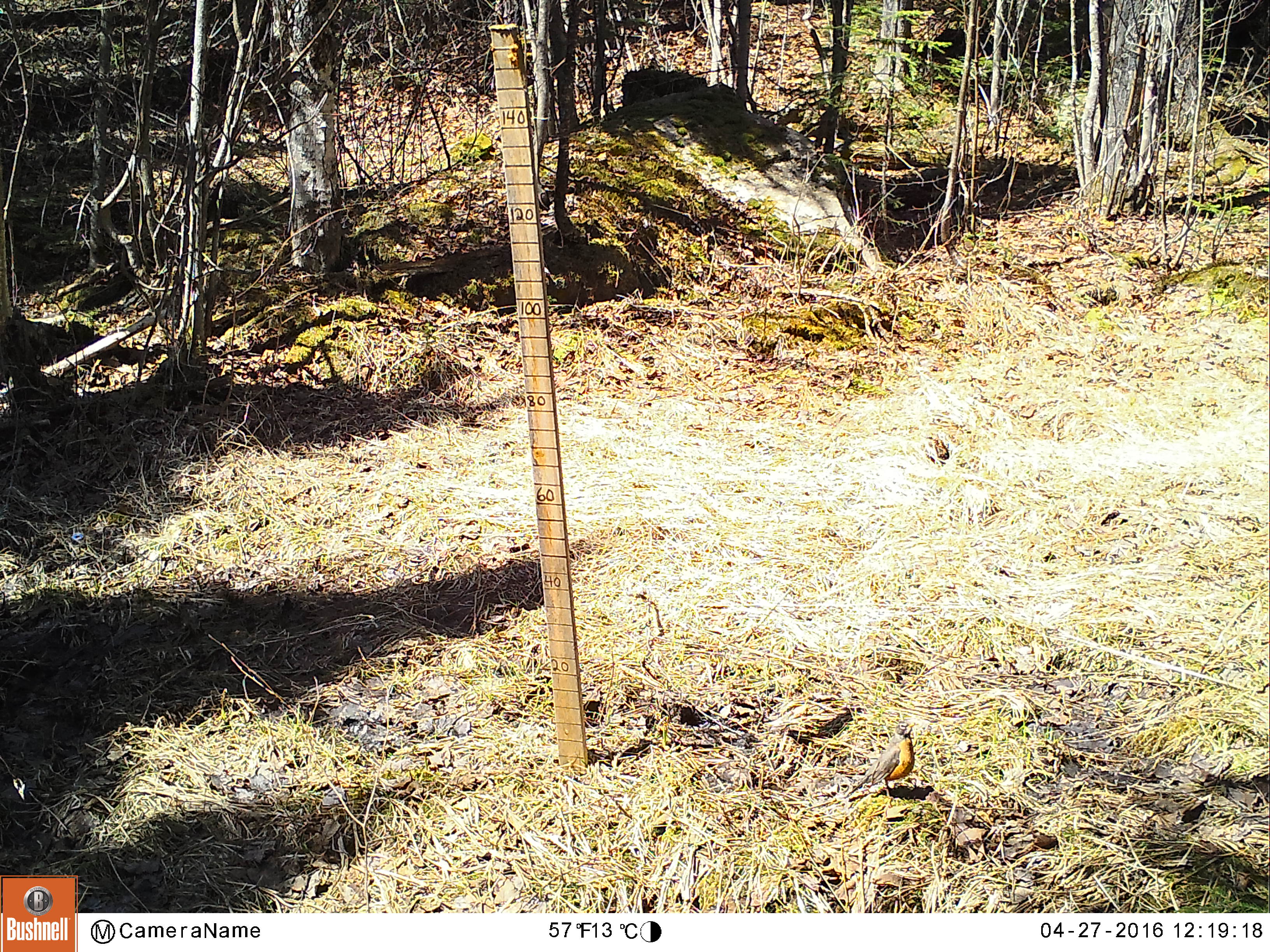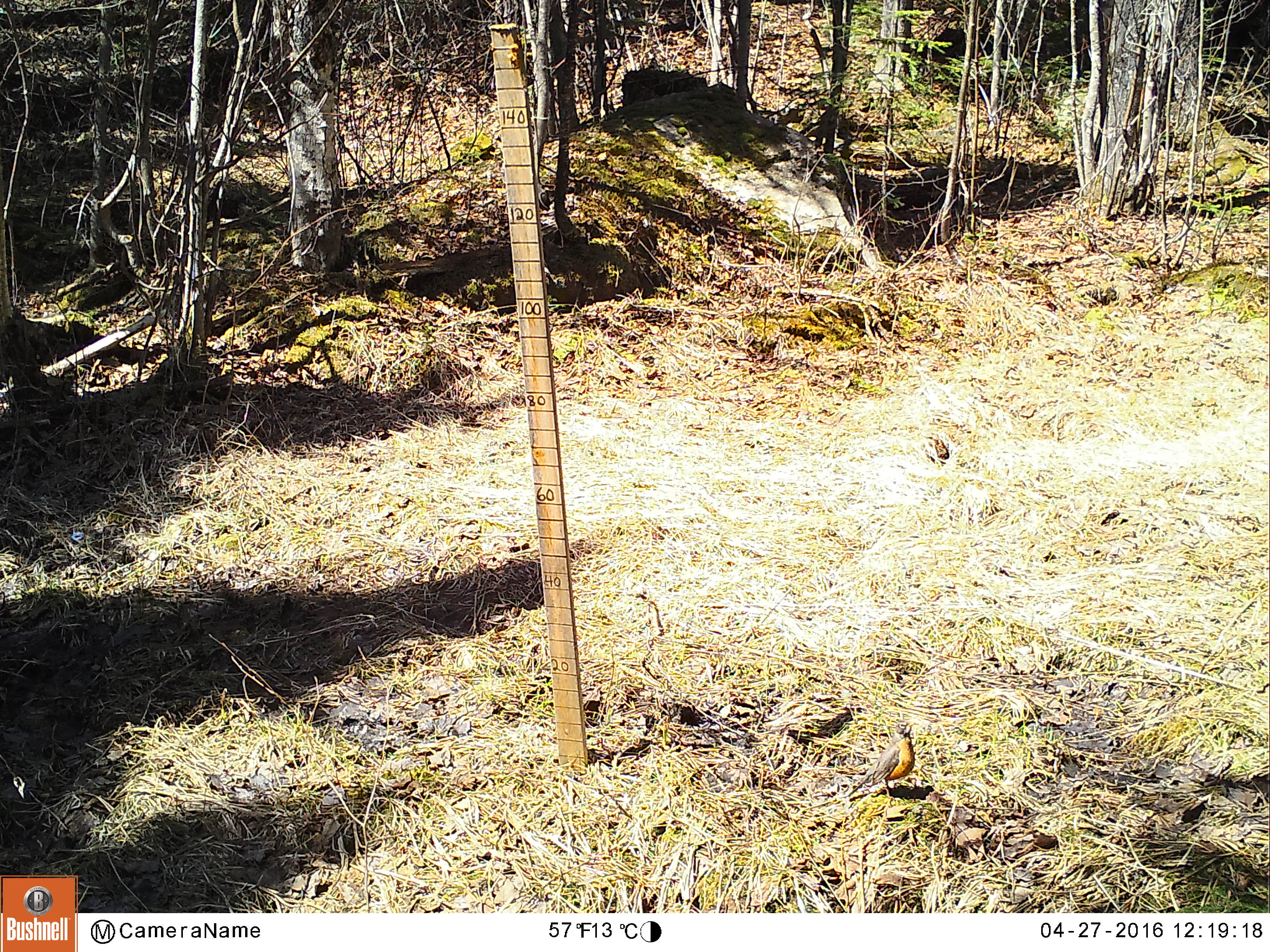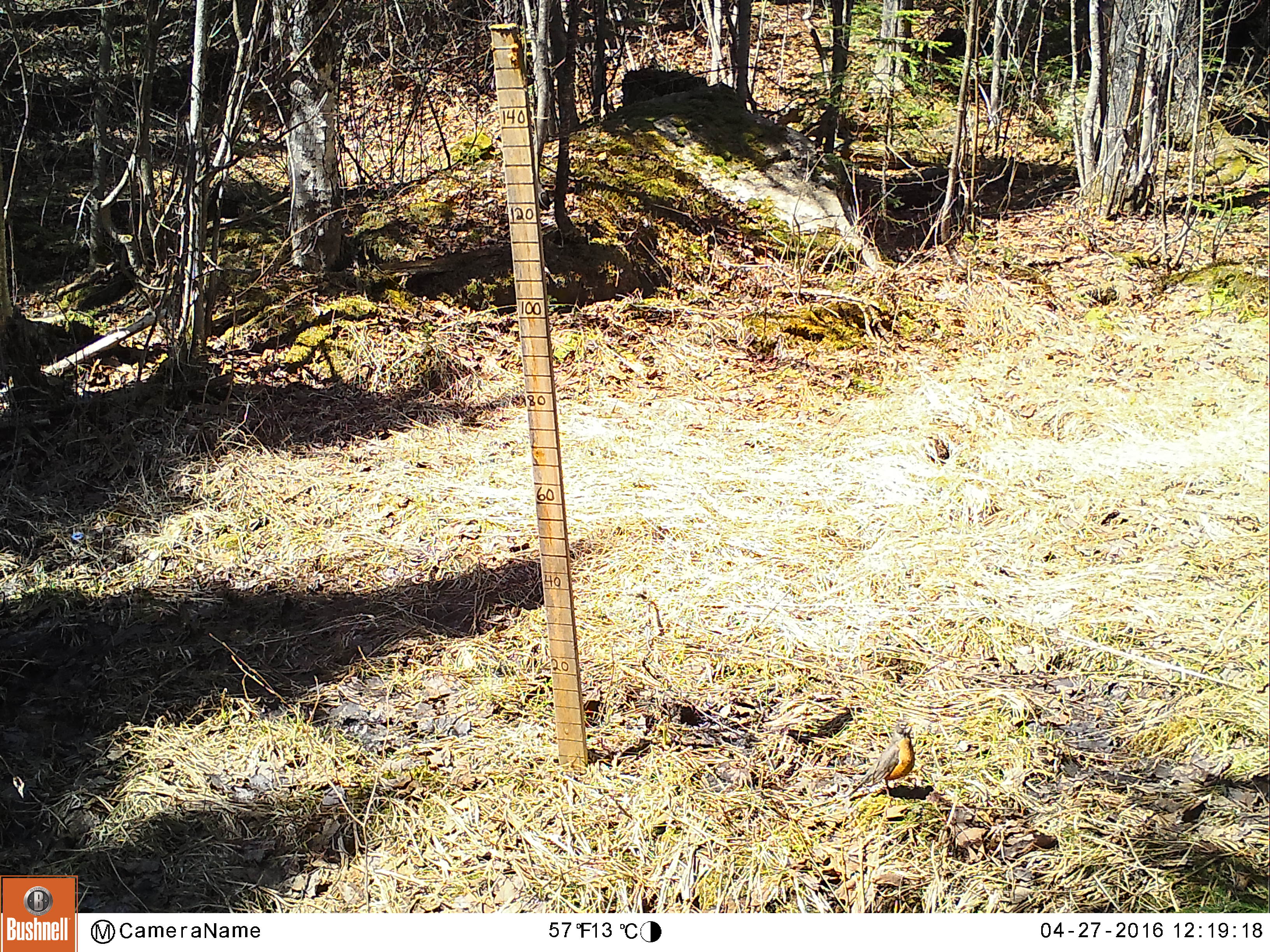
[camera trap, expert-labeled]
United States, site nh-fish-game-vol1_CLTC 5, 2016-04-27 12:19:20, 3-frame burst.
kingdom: Animalia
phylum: Chordata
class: Aves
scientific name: Aves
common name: bird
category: bird sp.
Bird sp. (bird) (Aves).